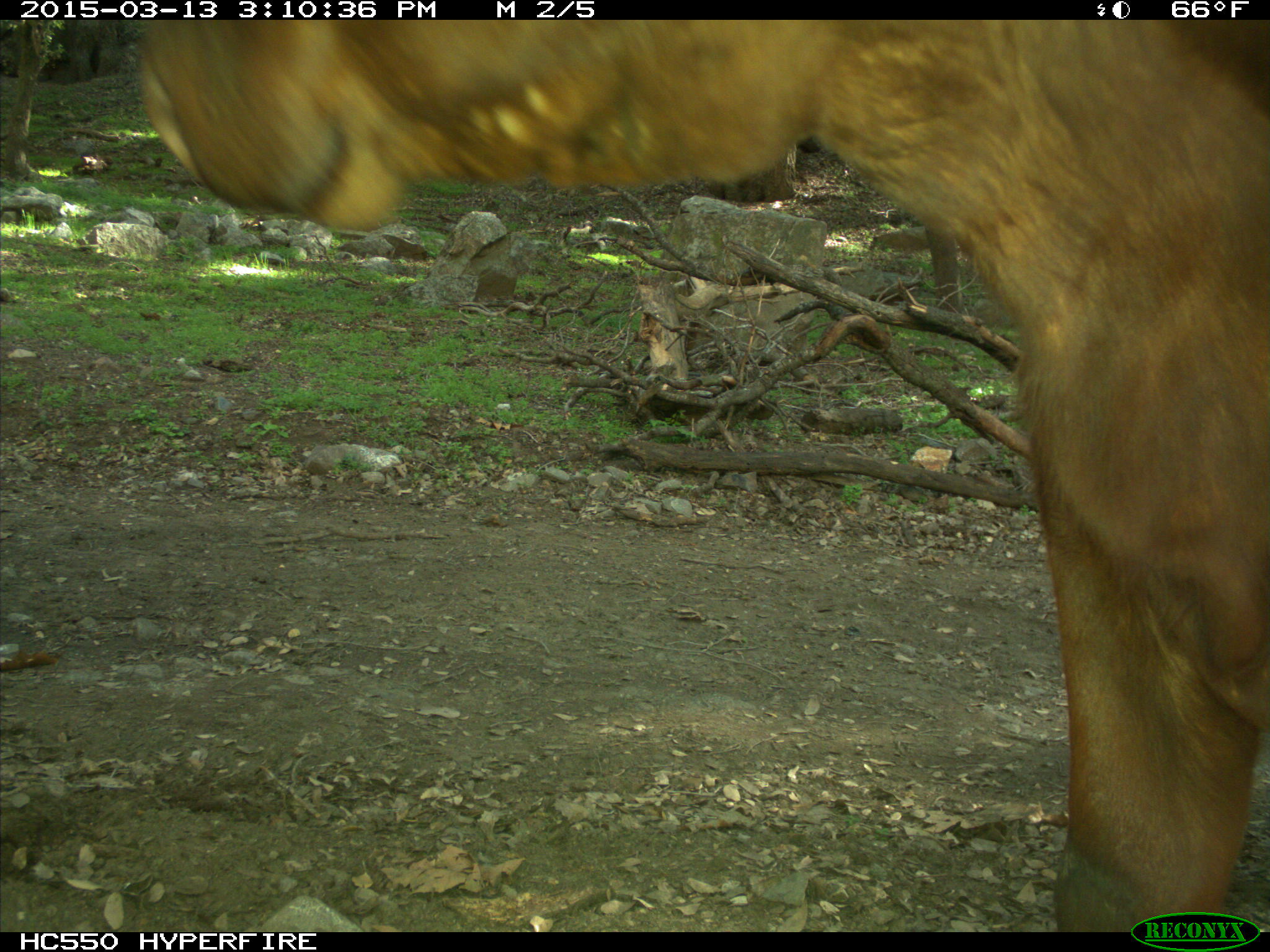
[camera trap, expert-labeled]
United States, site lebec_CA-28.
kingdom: Animalia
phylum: Chordata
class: Mammalia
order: Artiodactyla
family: Bovidae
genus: Bos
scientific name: Bos taurus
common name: domestic cow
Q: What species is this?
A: Bos taurus (domestic cow).